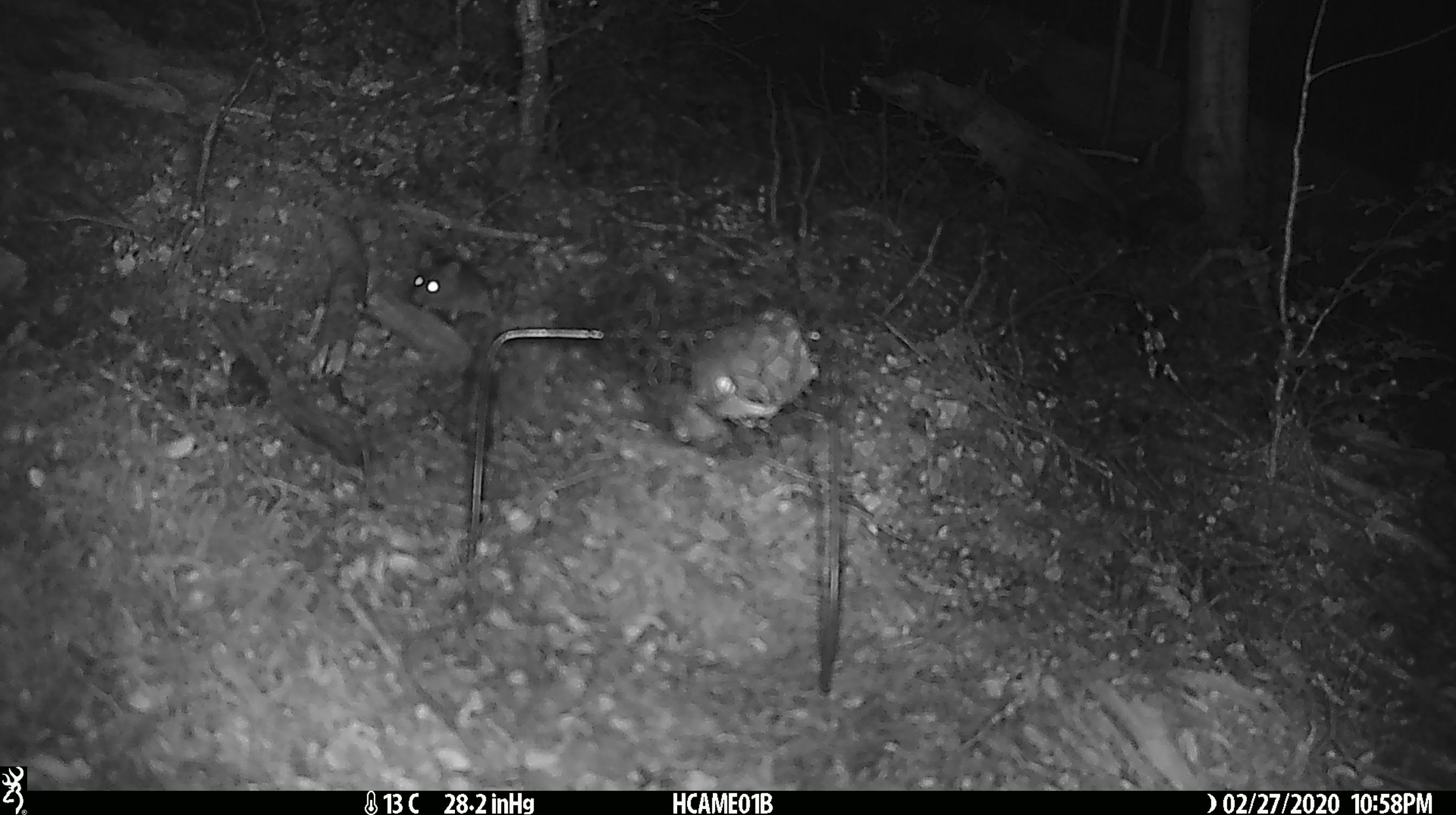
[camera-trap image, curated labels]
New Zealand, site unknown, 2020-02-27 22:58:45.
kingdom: Animalia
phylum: Chordata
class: Mammalia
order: Rodentia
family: Muridae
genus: Mus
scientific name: Mus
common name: mouse